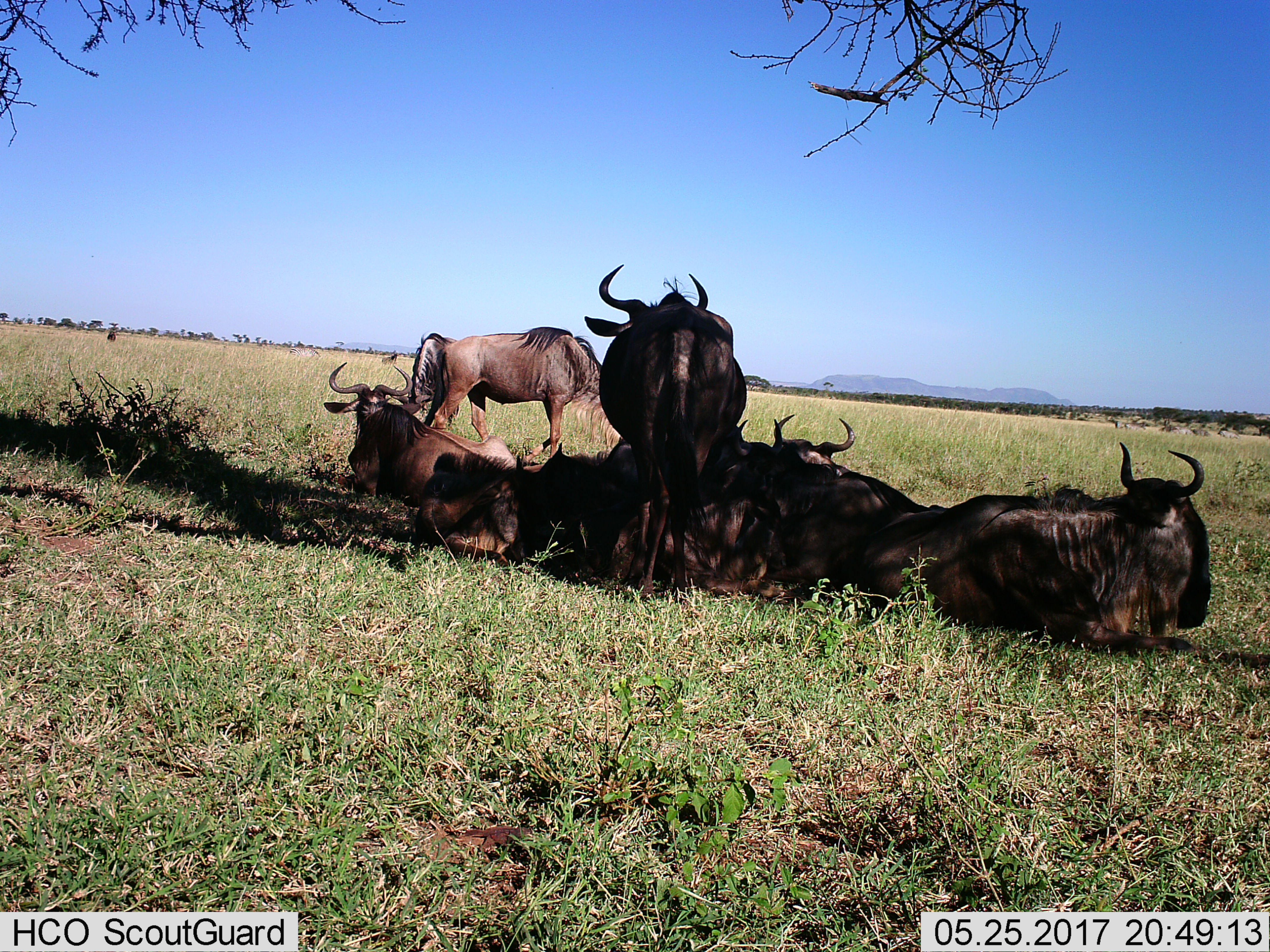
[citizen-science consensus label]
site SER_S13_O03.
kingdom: Animalia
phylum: Chordata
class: Mammalia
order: Artiodactyla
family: Bovidae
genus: Connochaetes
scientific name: Connochaetes taurinus taurinus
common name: blue wildebeest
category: wildebeestblue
Wildebeestblue (blue wildebeest) (Connochaetes taurinus taurinus), count 7. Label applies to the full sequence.